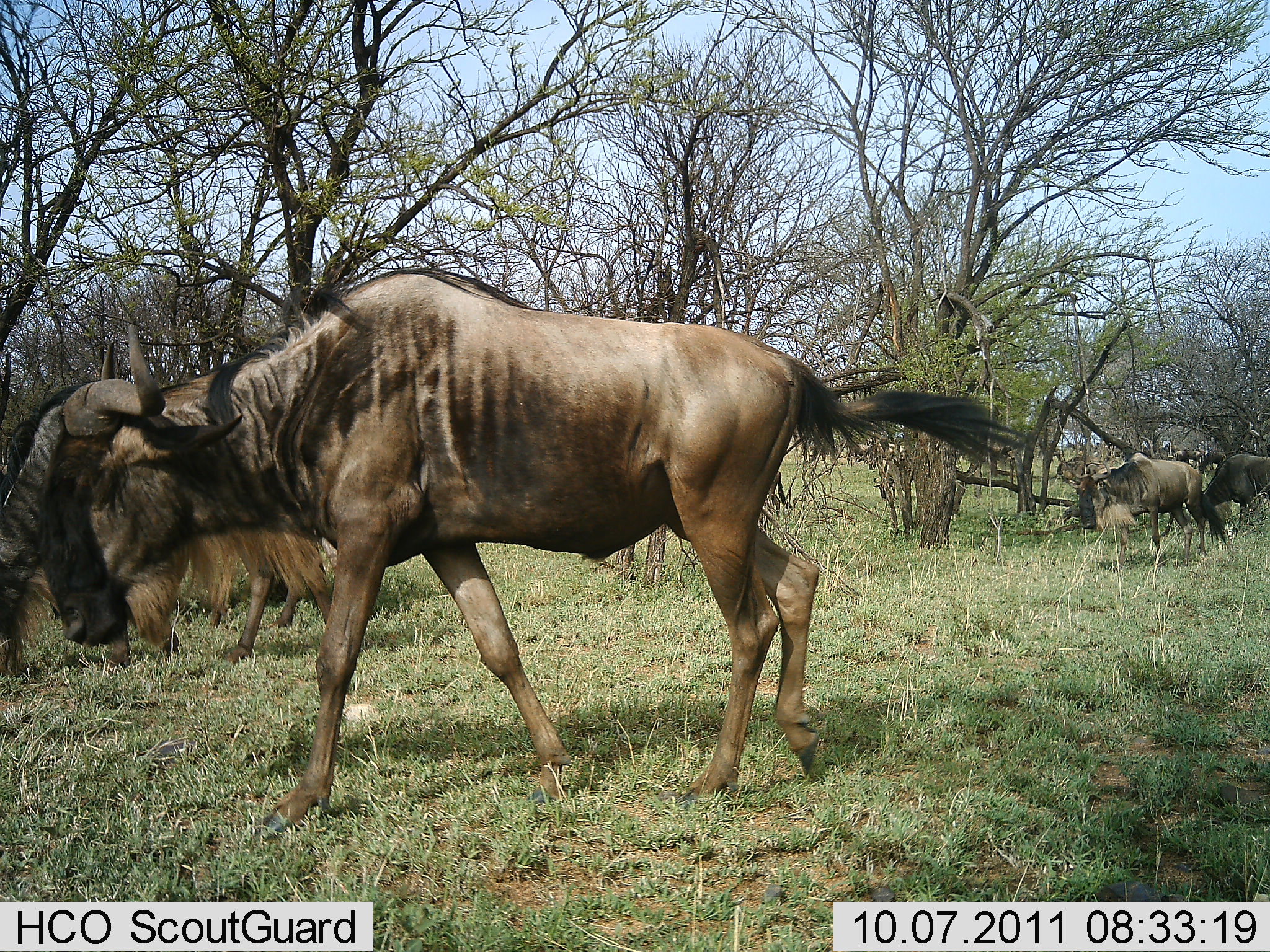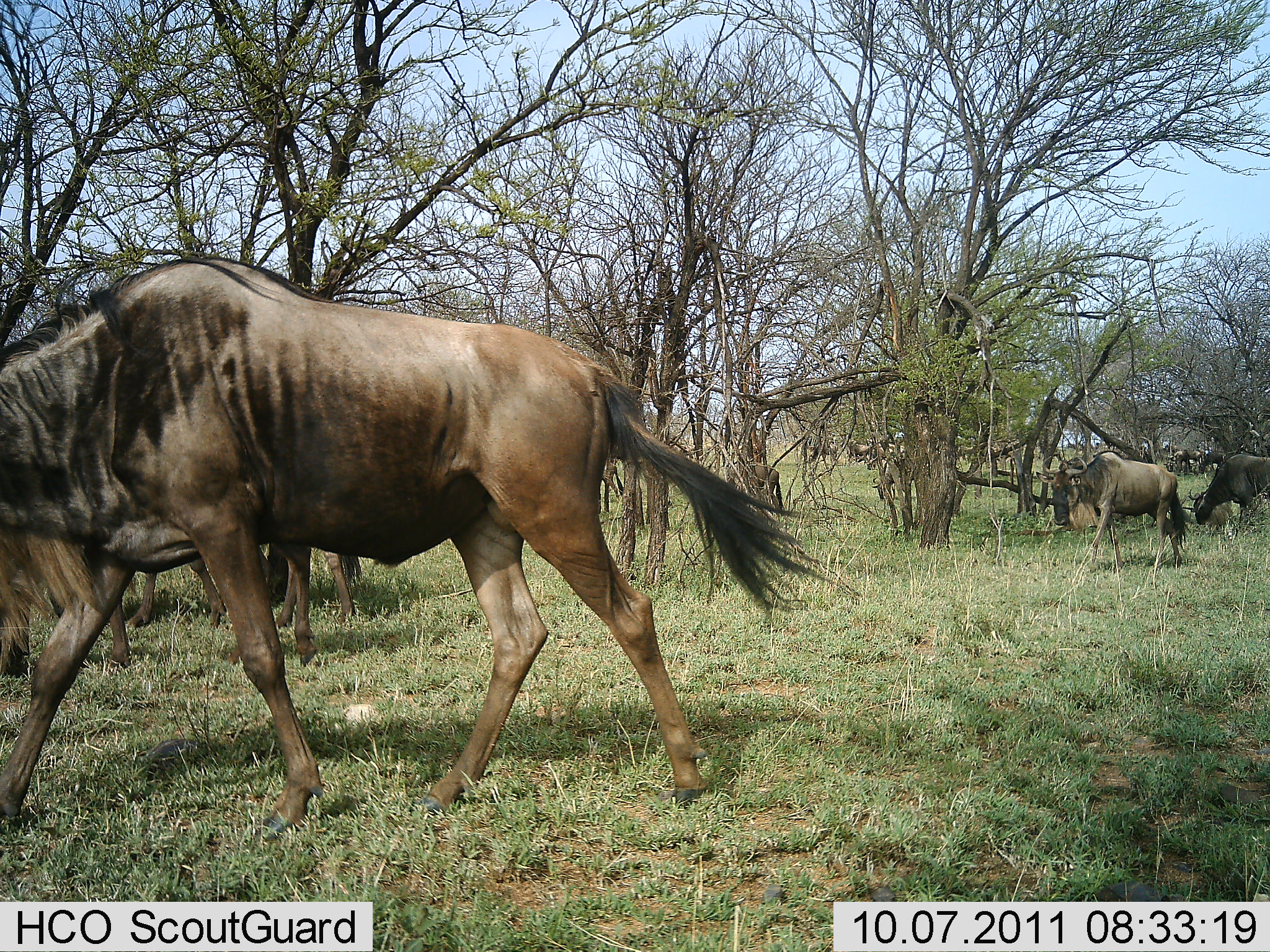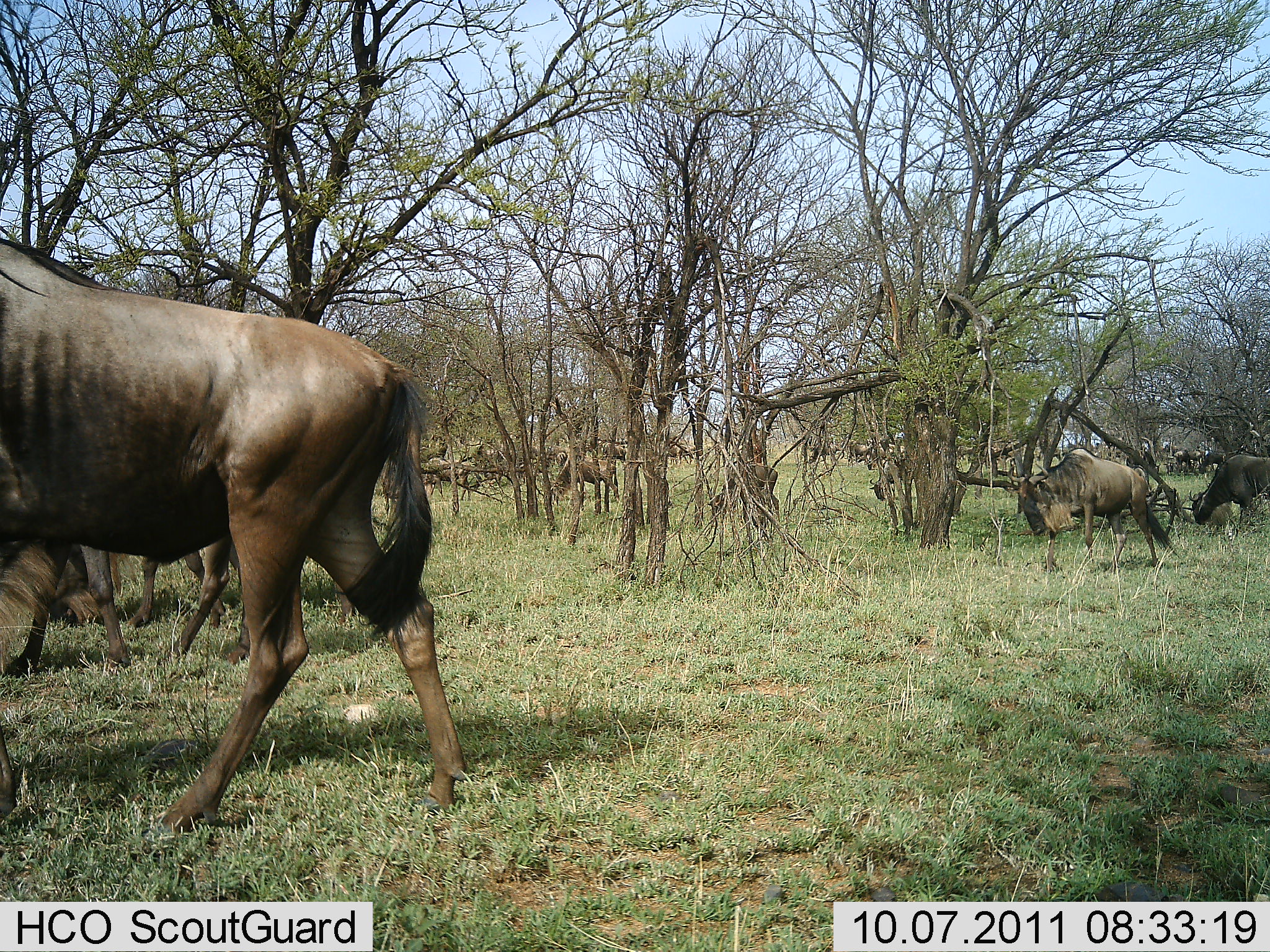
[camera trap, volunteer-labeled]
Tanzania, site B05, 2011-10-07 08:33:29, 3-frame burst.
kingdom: Animalia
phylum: Chordata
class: Mammalia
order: Artiodactyla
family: Bovidae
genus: Connochaetes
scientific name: Connochaetes taurinus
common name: blue wildebeest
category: wildebeest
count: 5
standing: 0%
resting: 0%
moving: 100%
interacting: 0%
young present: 0%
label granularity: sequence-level